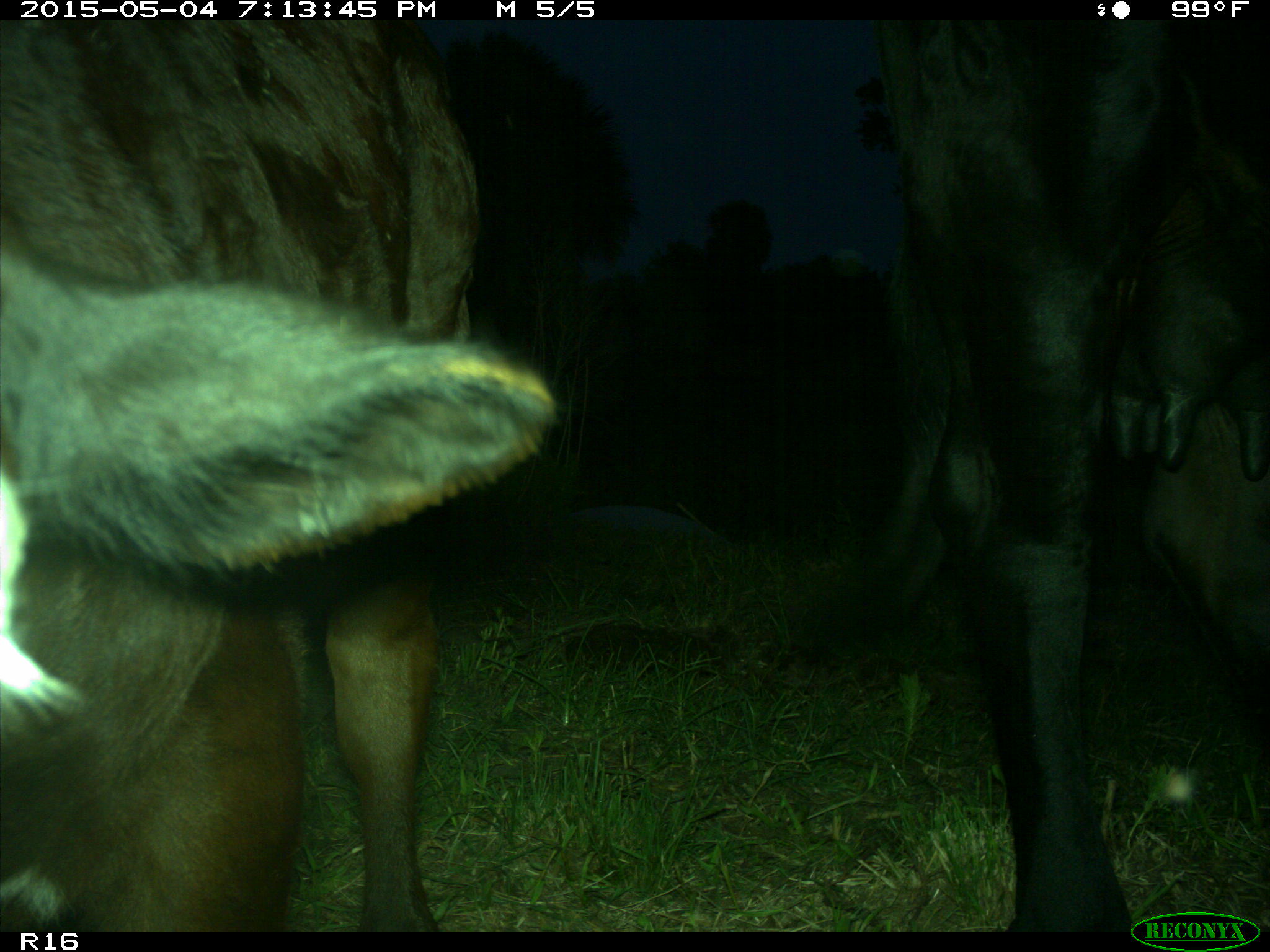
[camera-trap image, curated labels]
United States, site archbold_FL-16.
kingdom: Animalia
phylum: Chordata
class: Mammalia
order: Artiodactyla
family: Bovidae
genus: Bos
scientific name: Bos taurus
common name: domestic cow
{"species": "Bos taurus (domestic cow)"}